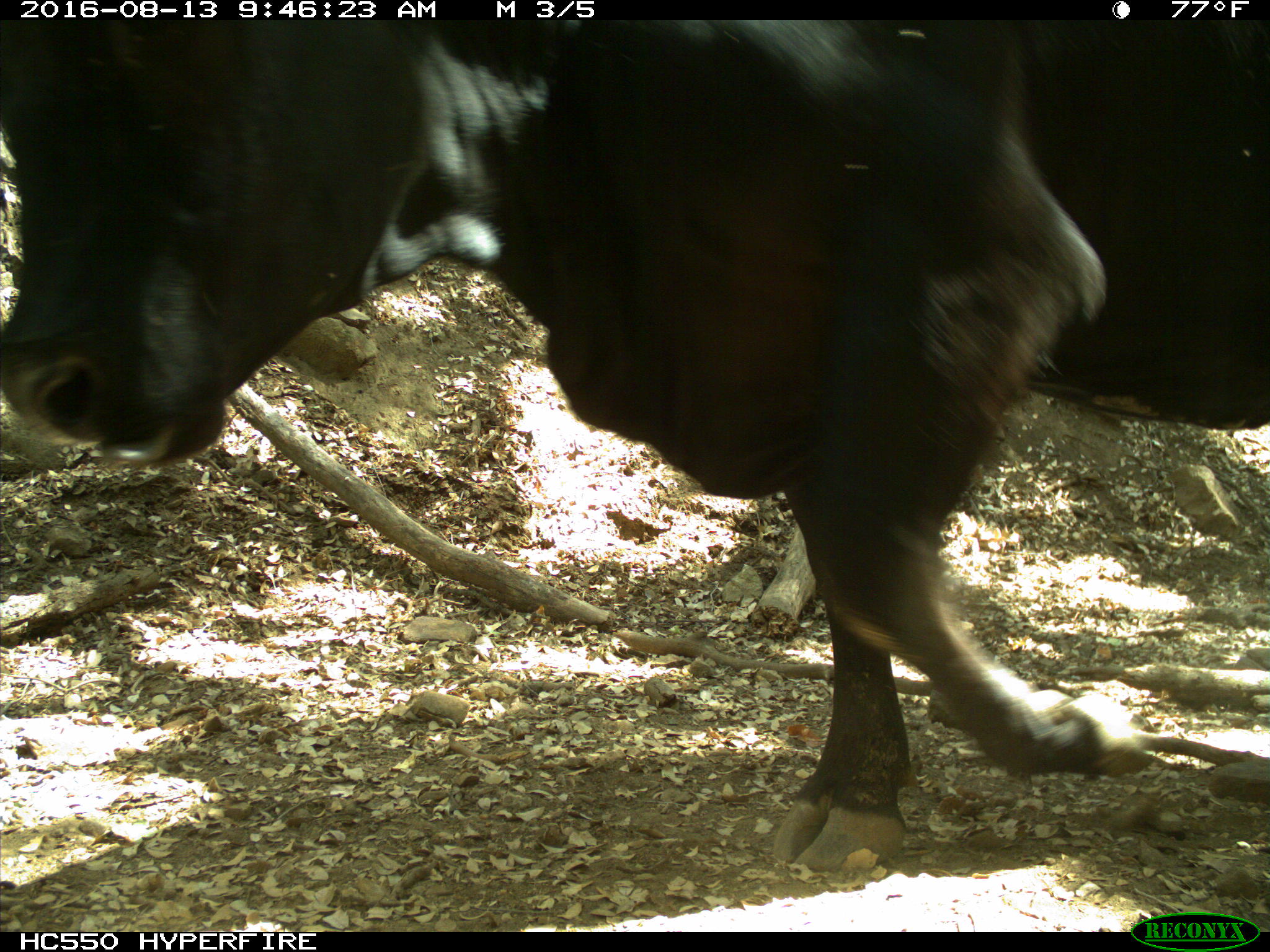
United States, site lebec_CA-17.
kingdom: Animalia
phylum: Chordata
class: Mammalia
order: Artiodactyla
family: Bovidae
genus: Bos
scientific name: Bos taurus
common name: domestic cow